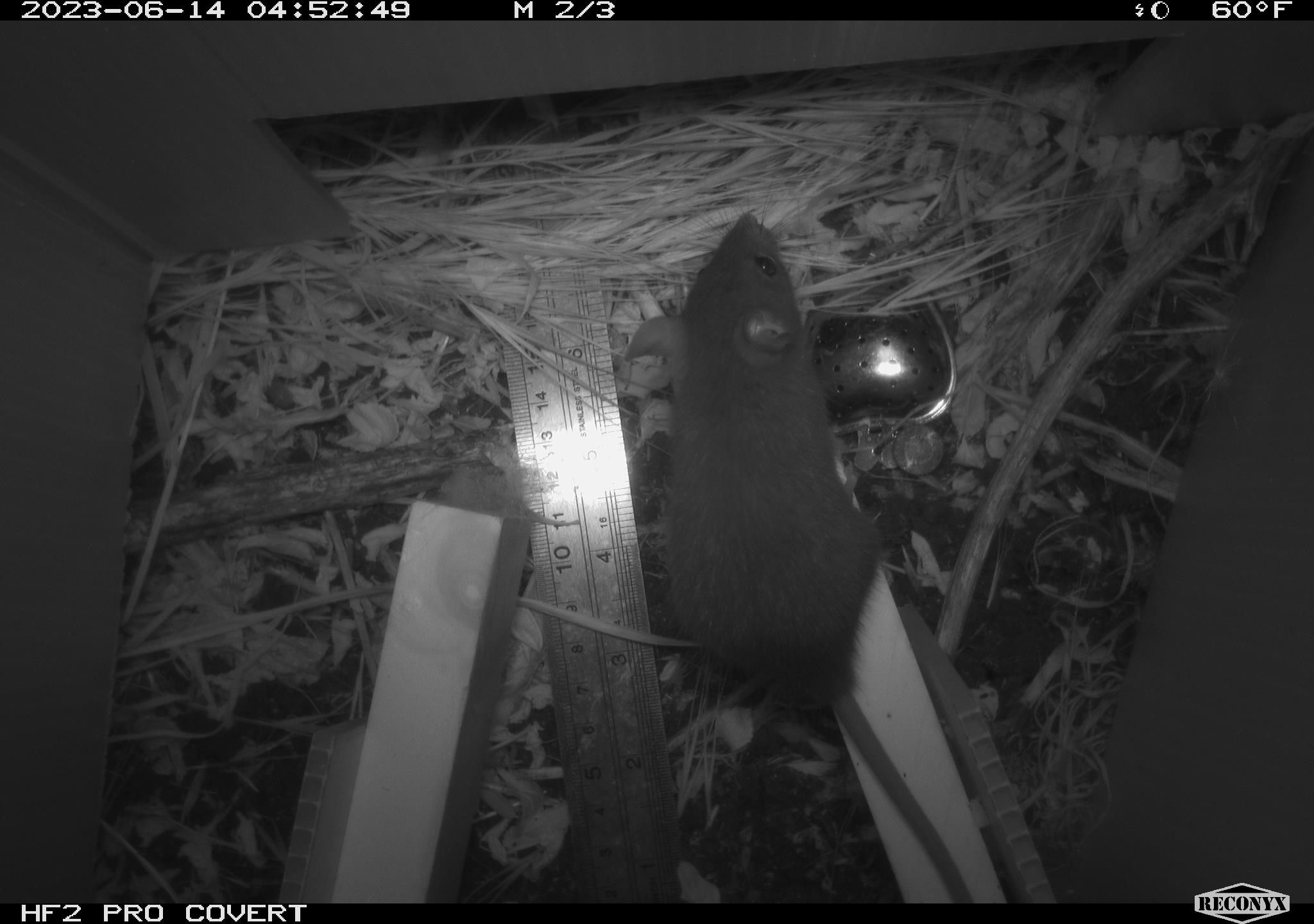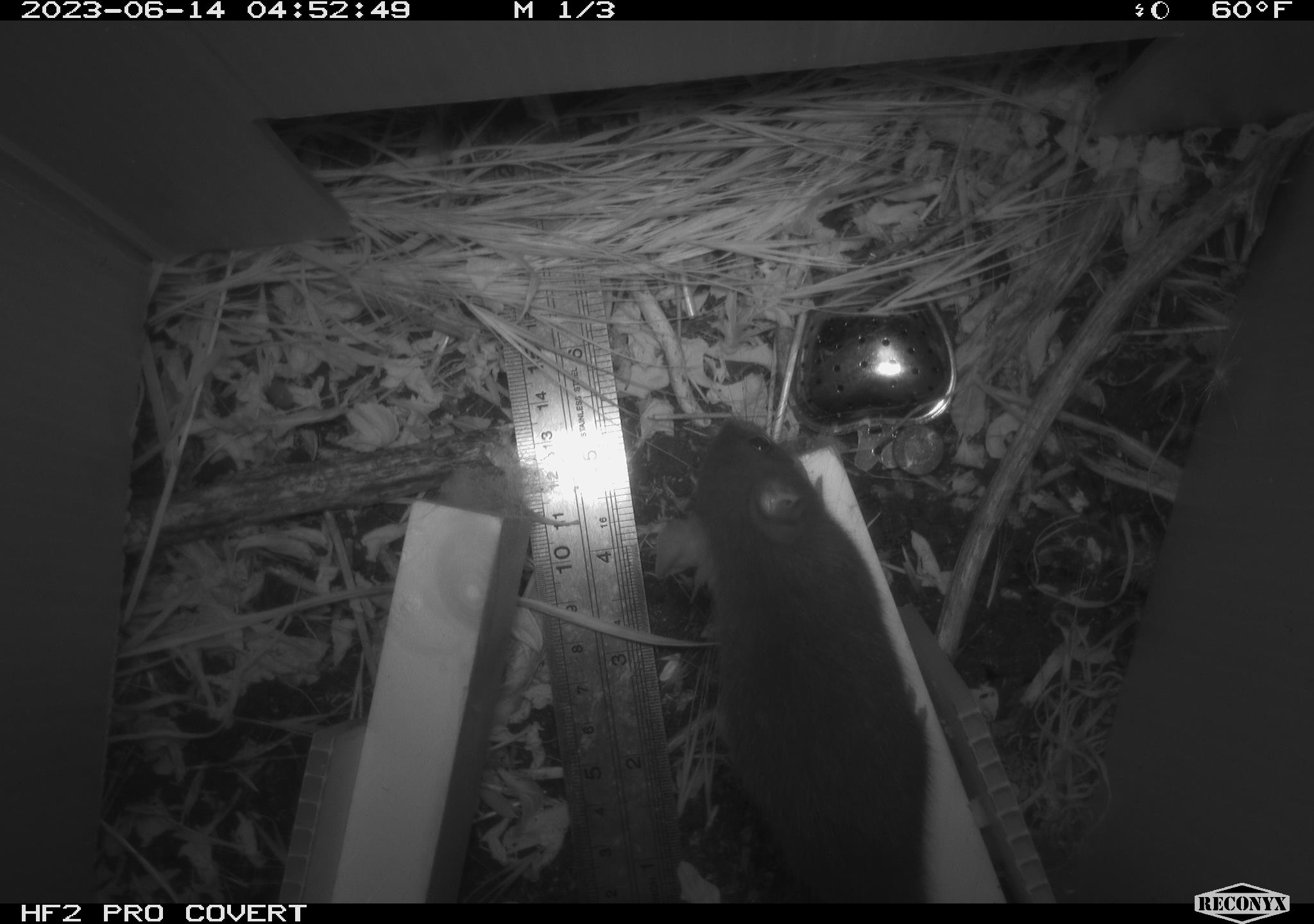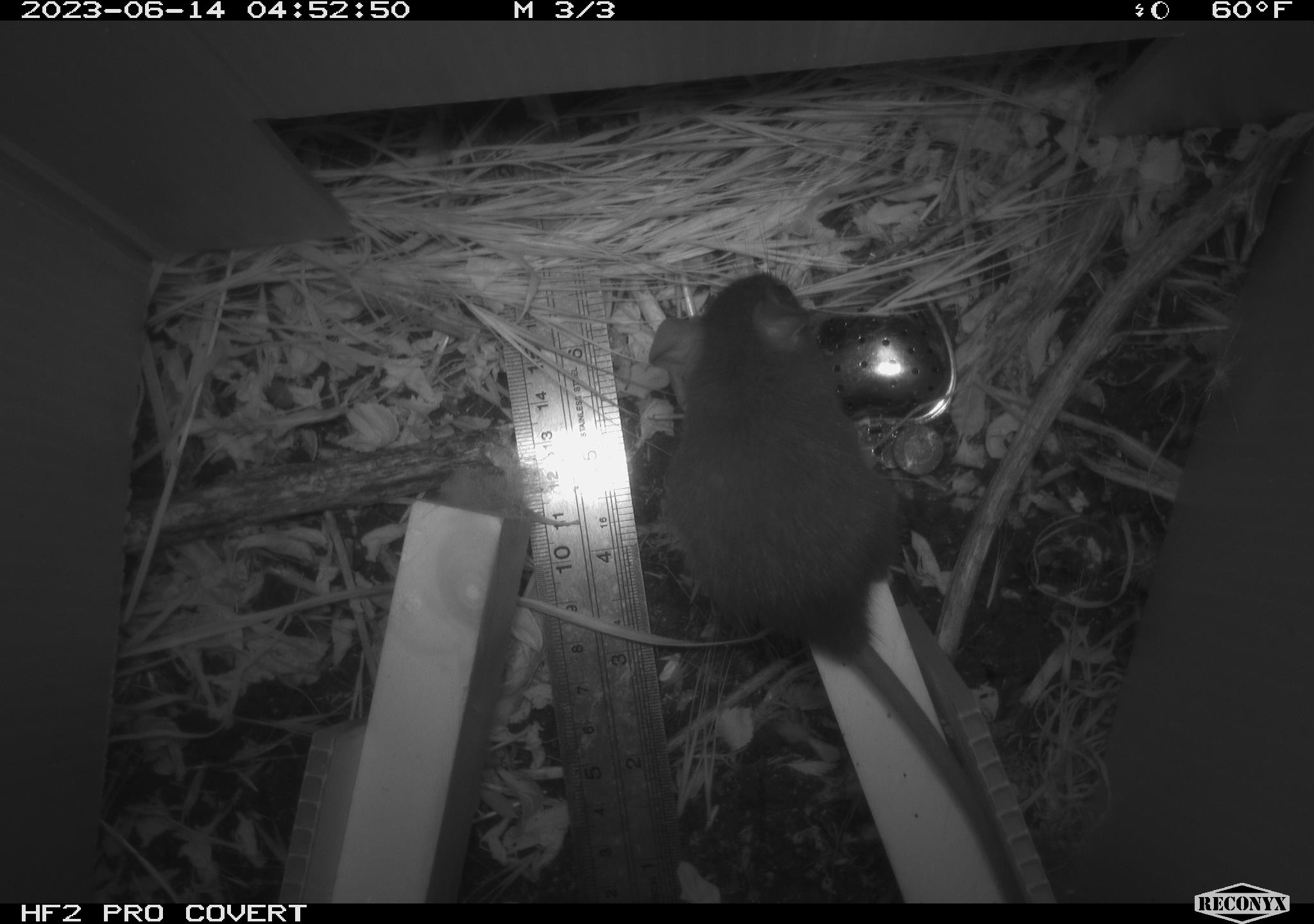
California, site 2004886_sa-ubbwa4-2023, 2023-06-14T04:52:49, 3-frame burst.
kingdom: Animalia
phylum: Chordata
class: Mammalia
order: Rodentia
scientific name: Rodentia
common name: mouse species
Mouse species (Rodentia).